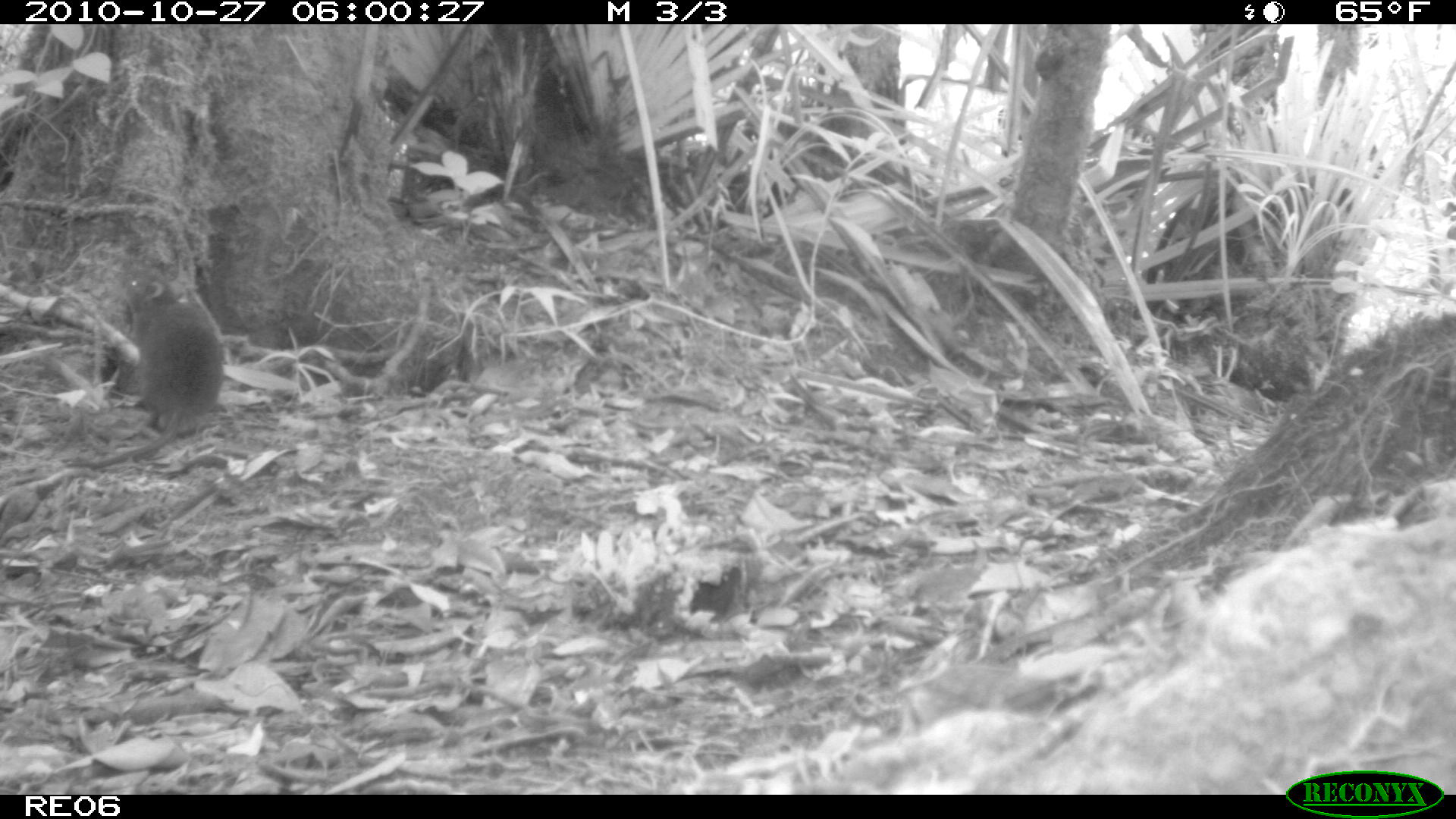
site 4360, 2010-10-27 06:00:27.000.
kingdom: Animalia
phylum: Chordata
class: Mammalia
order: Rodentia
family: Muridae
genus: Rattus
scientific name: Rattus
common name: rodent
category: unknown rat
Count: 1.